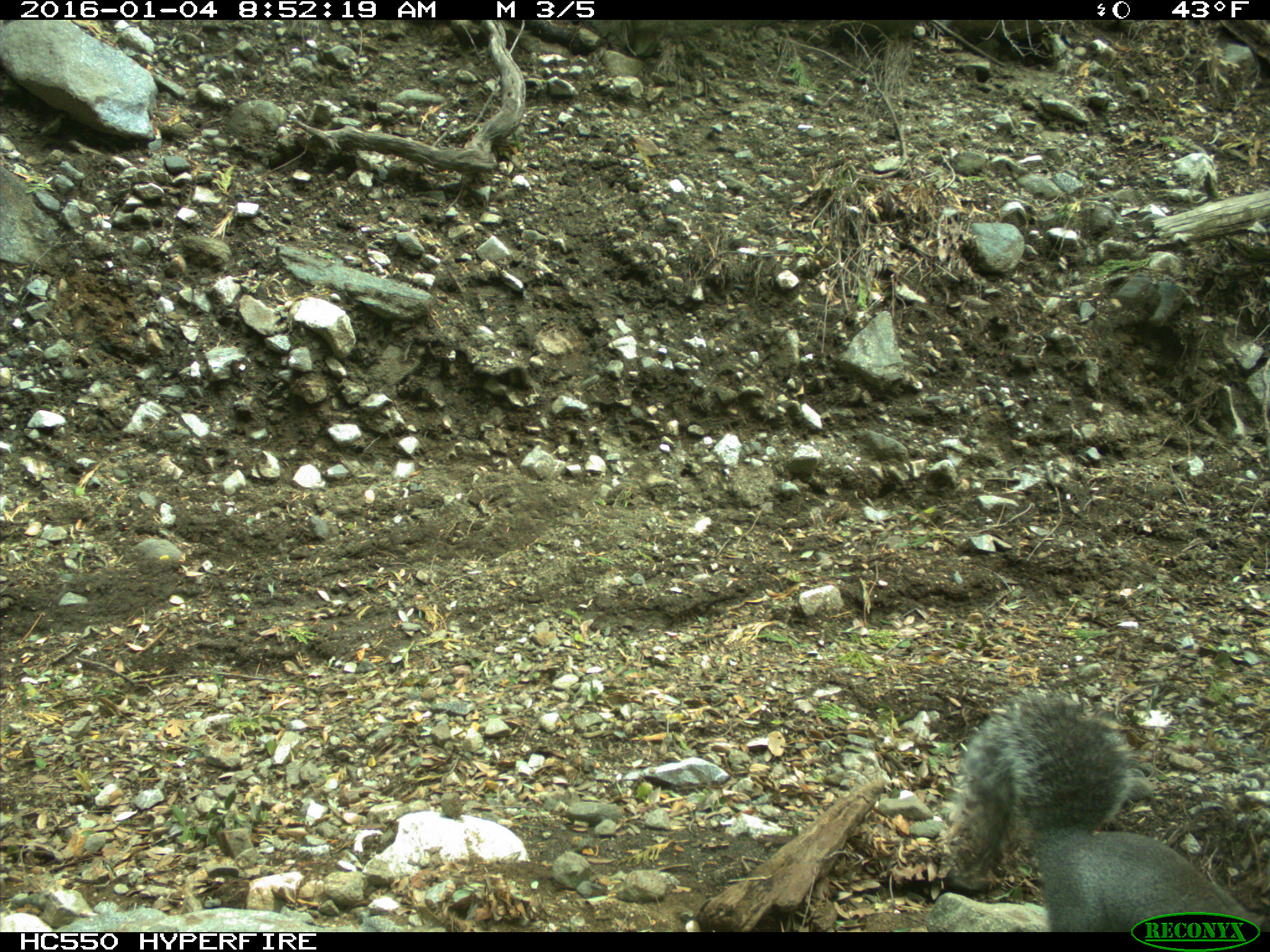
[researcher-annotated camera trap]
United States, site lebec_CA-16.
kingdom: Animalia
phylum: Chordata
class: Mammalia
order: Rodentia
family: Sciuridae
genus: Sciurus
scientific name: Sciurus carolinensis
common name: eastern gray squirrel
Sciurus carolinensis (eastern gray squirrel).